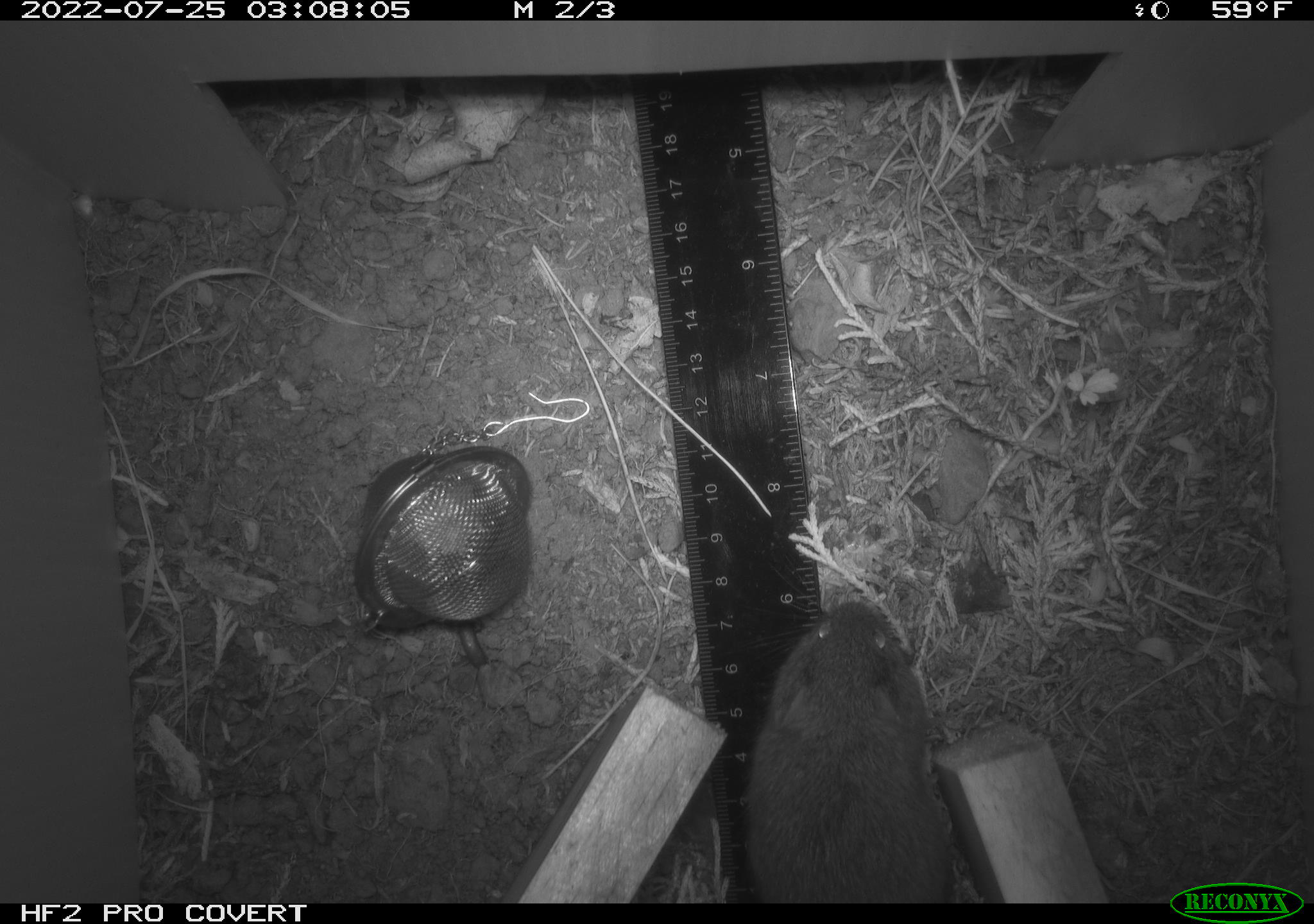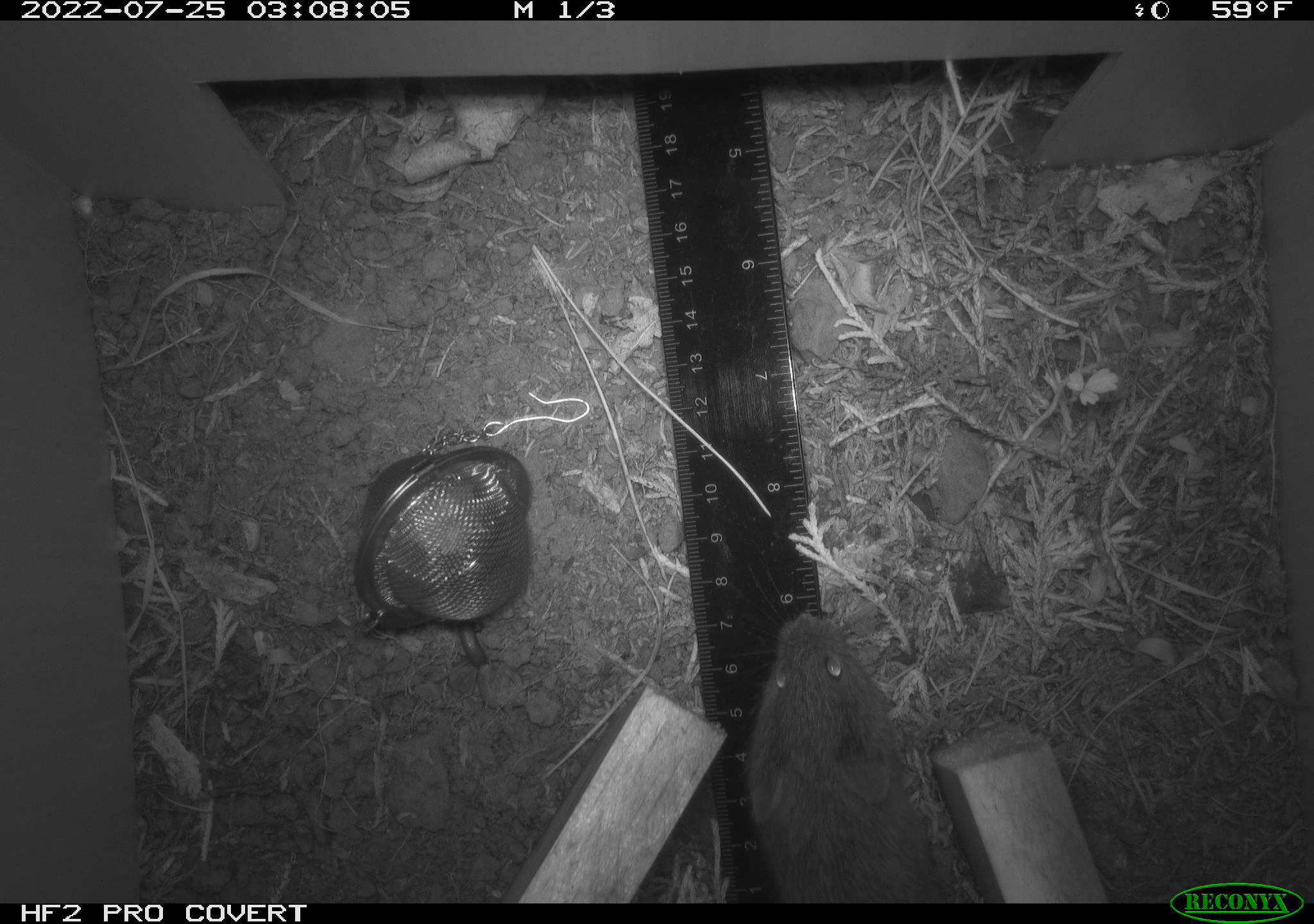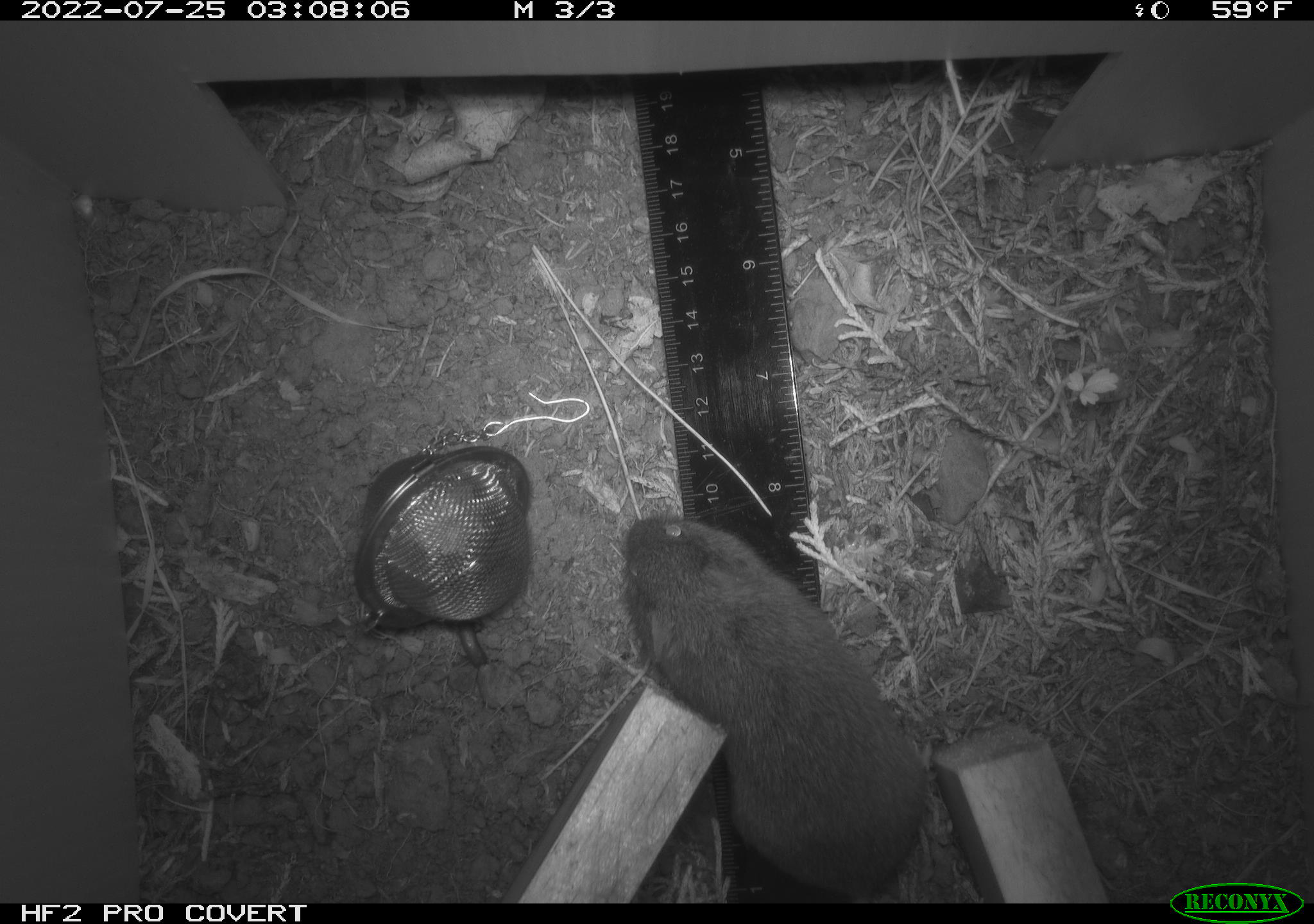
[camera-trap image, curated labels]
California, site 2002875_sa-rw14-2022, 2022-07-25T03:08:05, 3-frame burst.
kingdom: Animalia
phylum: Chordata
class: Mammalia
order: Rodentia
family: Cricetidae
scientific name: Arvicolinae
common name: voles, lemmings, and muskrats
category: arvicolinae subfamily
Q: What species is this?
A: Arvicolinae subfamily (voles, lemmings, and muskrats) (Arvicolinae).